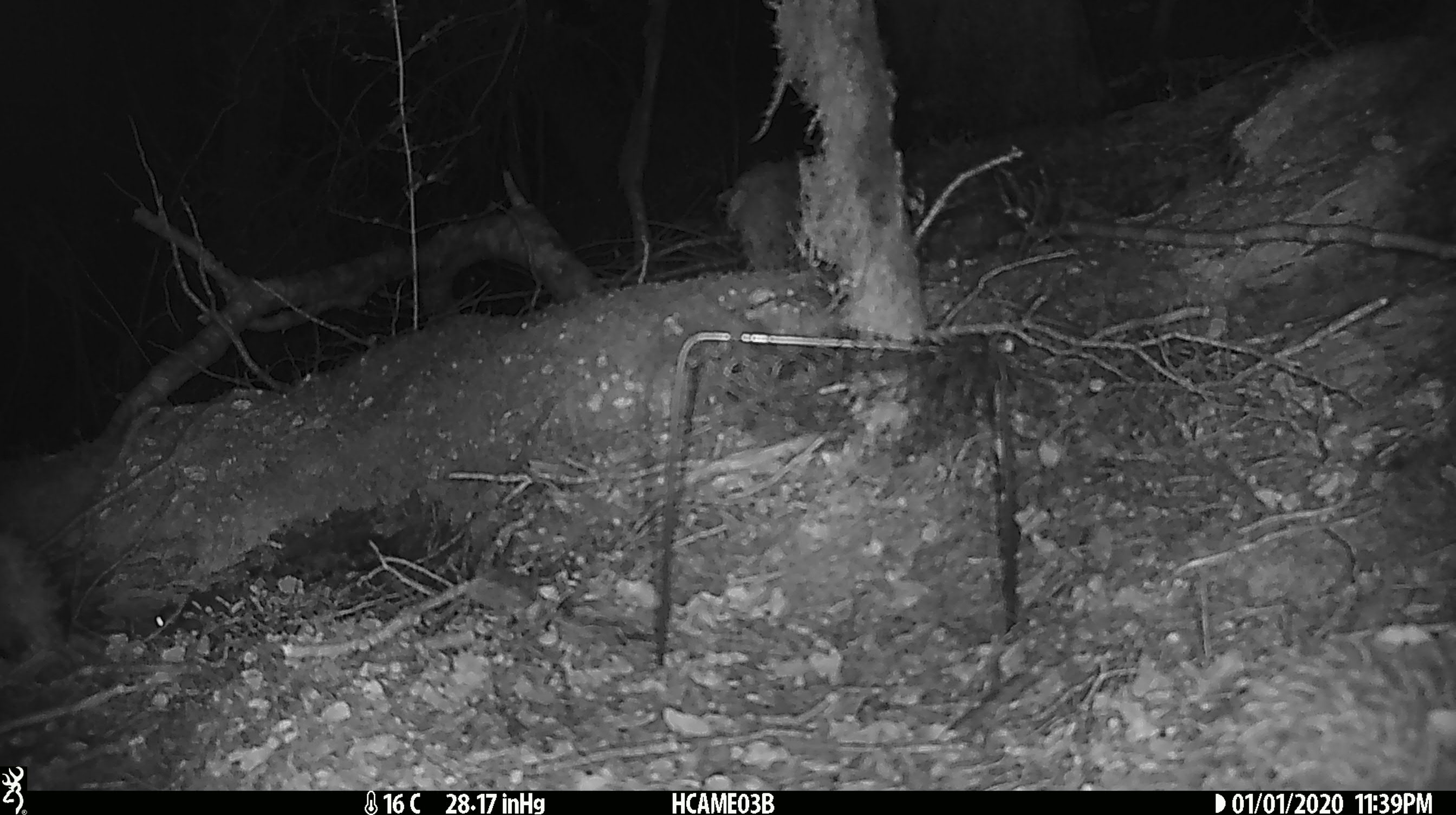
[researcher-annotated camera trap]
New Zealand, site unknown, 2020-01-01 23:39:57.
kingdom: Animalia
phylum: Chordata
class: Mammalia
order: Rodentia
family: Muridae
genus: Mus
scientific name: Mus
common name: mouse